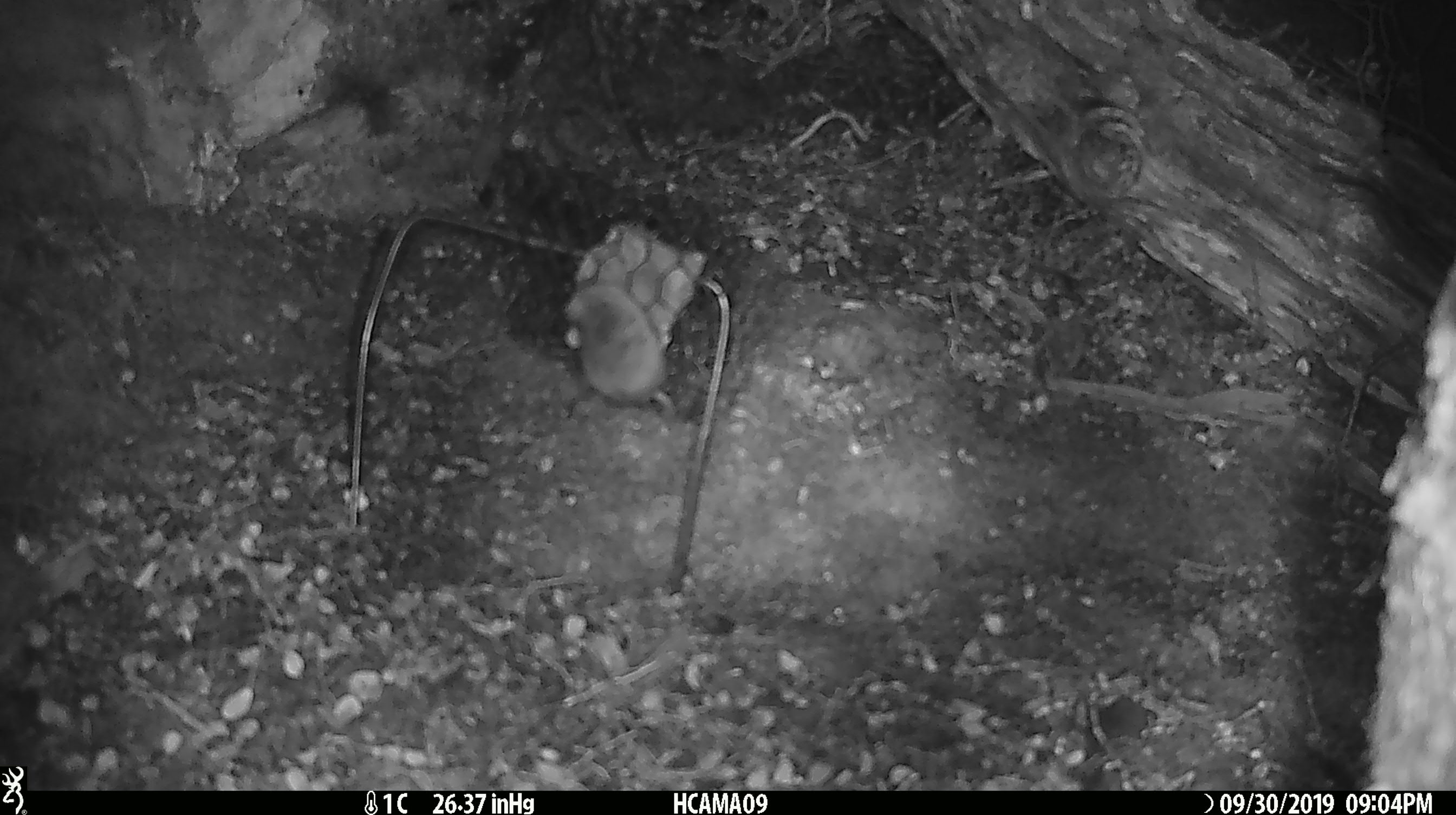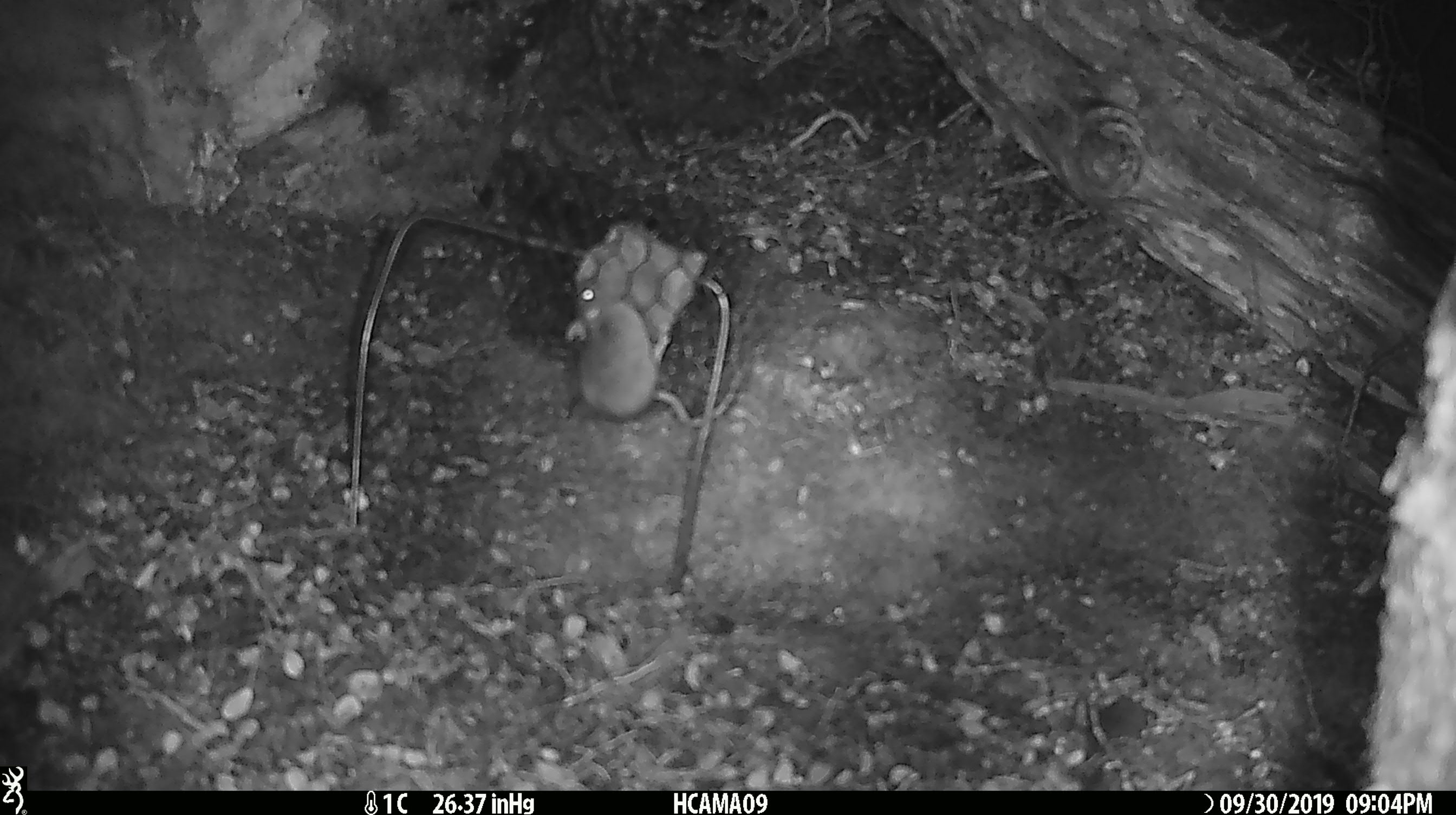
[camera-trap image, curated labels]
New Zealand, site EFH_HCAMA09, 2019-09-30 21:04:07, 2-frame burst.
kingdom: Animalia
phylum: Chordata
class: Mammalia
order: Rodentia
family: Muridae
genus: Mus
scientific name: Mus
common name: mouse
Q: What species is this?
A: Mouse (Mus).